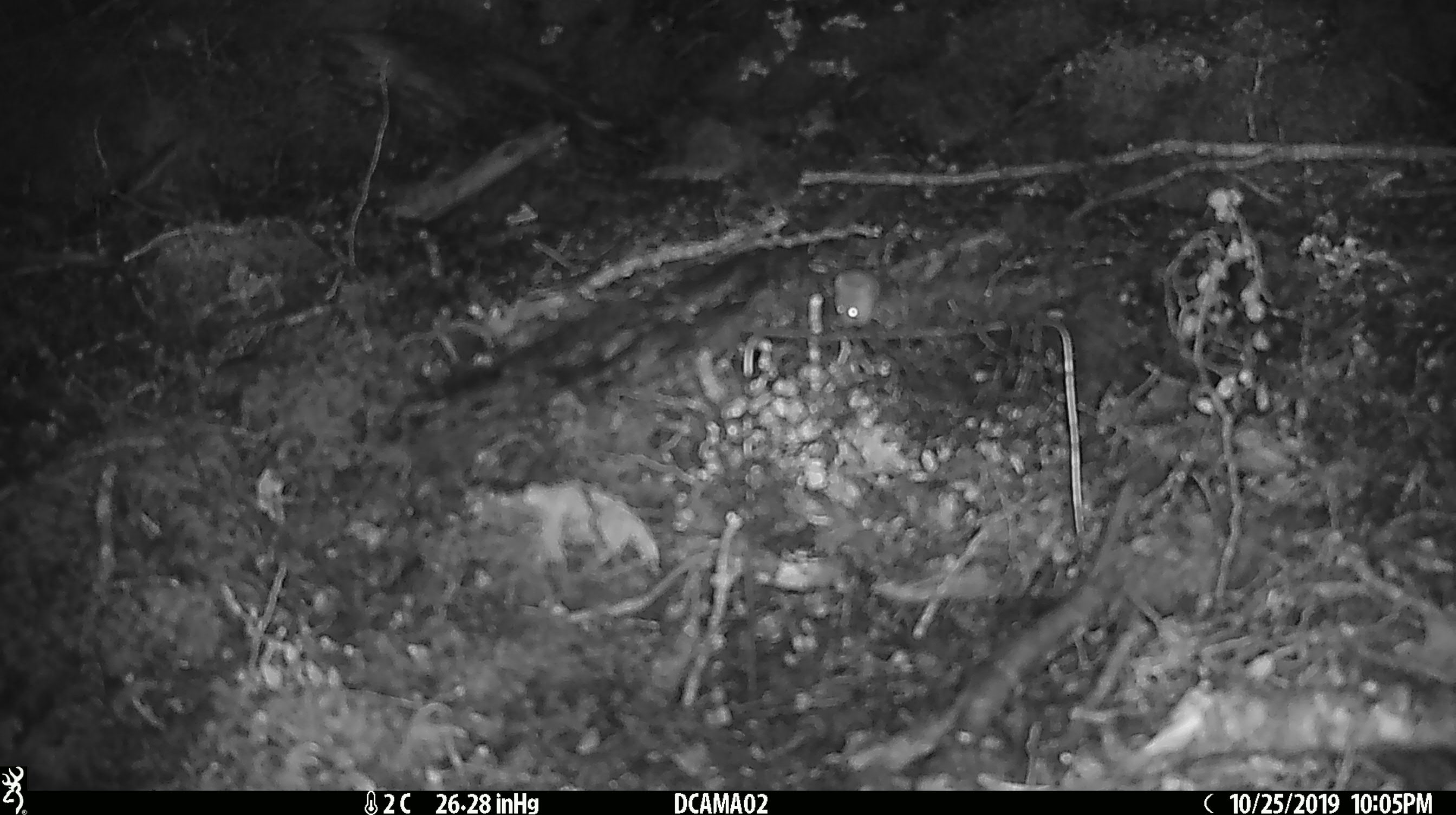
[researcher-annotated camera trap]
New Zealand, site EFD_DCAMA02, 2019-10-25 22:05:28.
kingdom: Animalia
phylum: Chordata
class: Mammalia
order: Rodentia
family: Muridae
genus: Mus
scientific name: Mus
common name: mouse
Mouse (Mus).